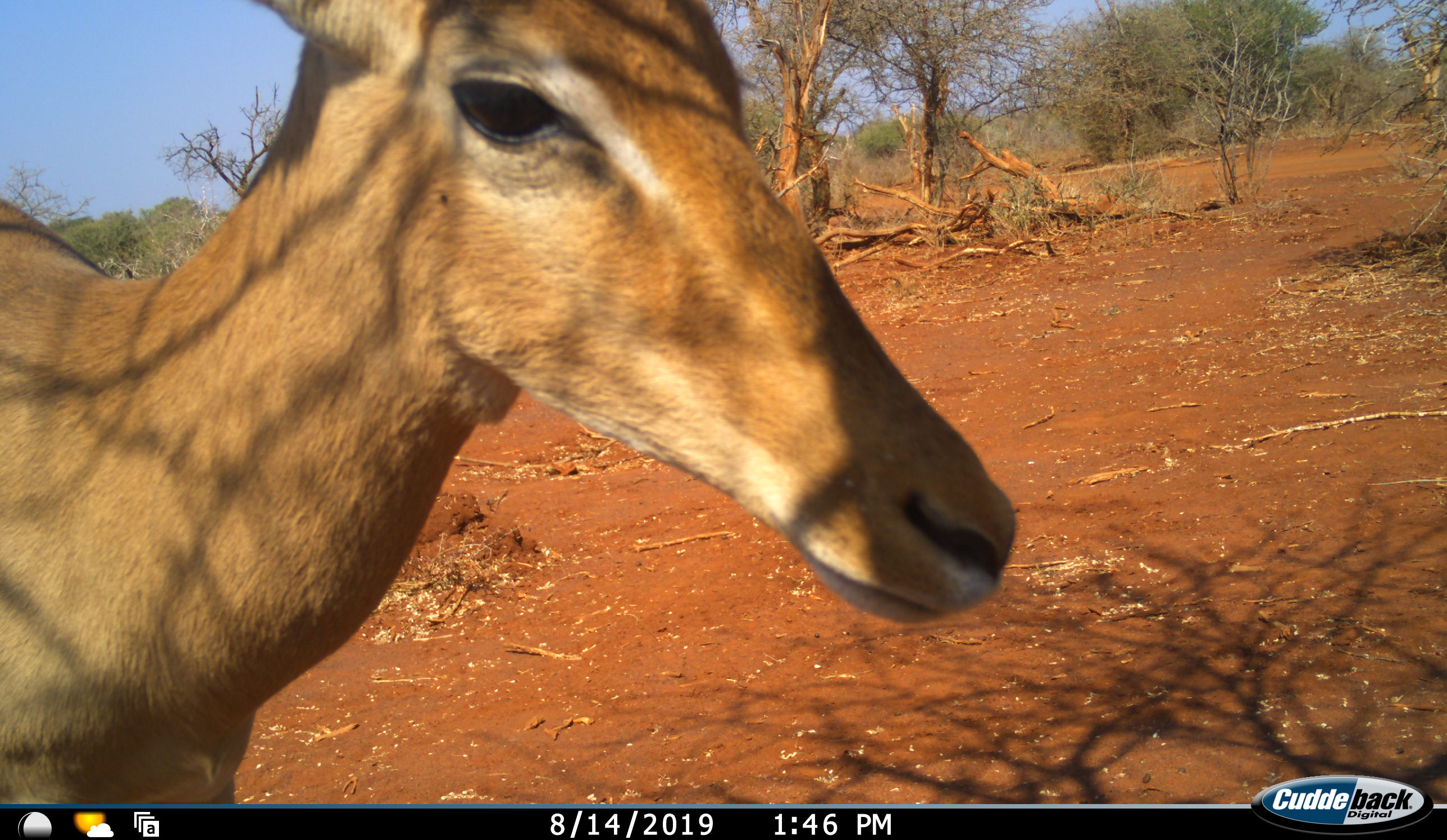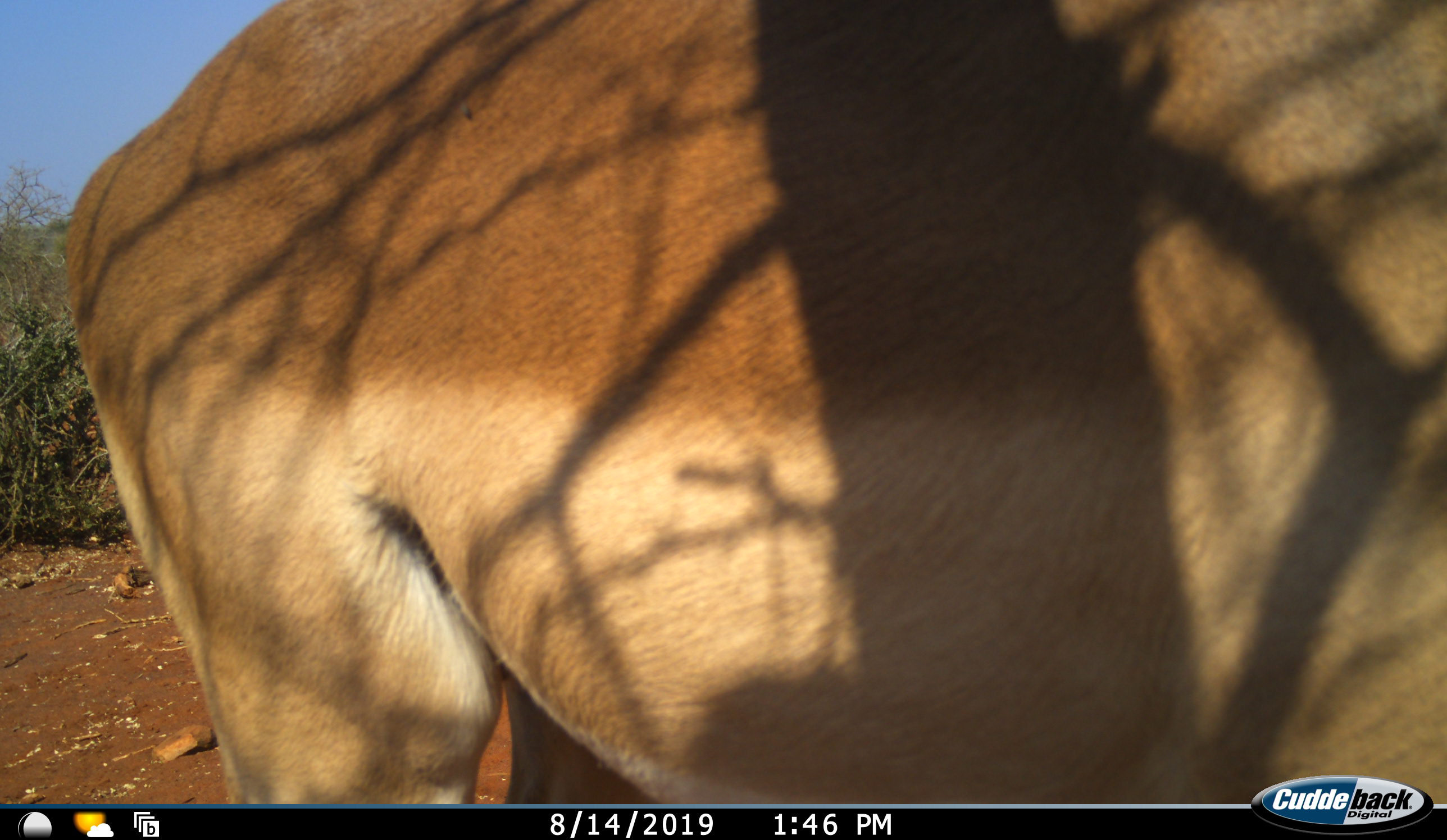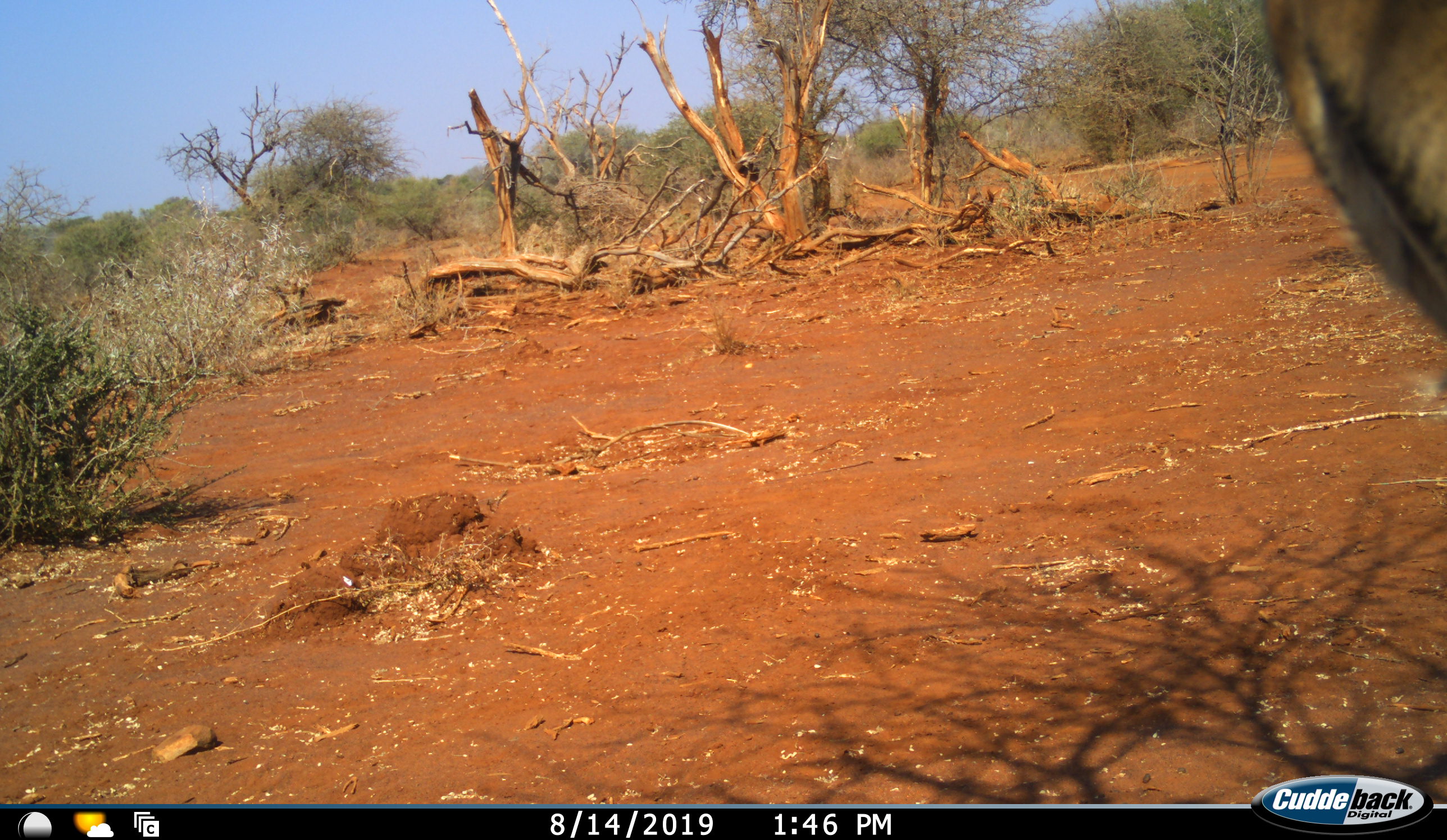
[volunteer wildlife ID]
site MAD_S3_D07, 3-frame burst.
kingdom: Animalia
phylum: Chordata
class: Mammalia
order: Artiodactyla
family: Bovidae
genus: Aepyceros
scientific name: Aepyceros melampus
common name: impala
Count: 1.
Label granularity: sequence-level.